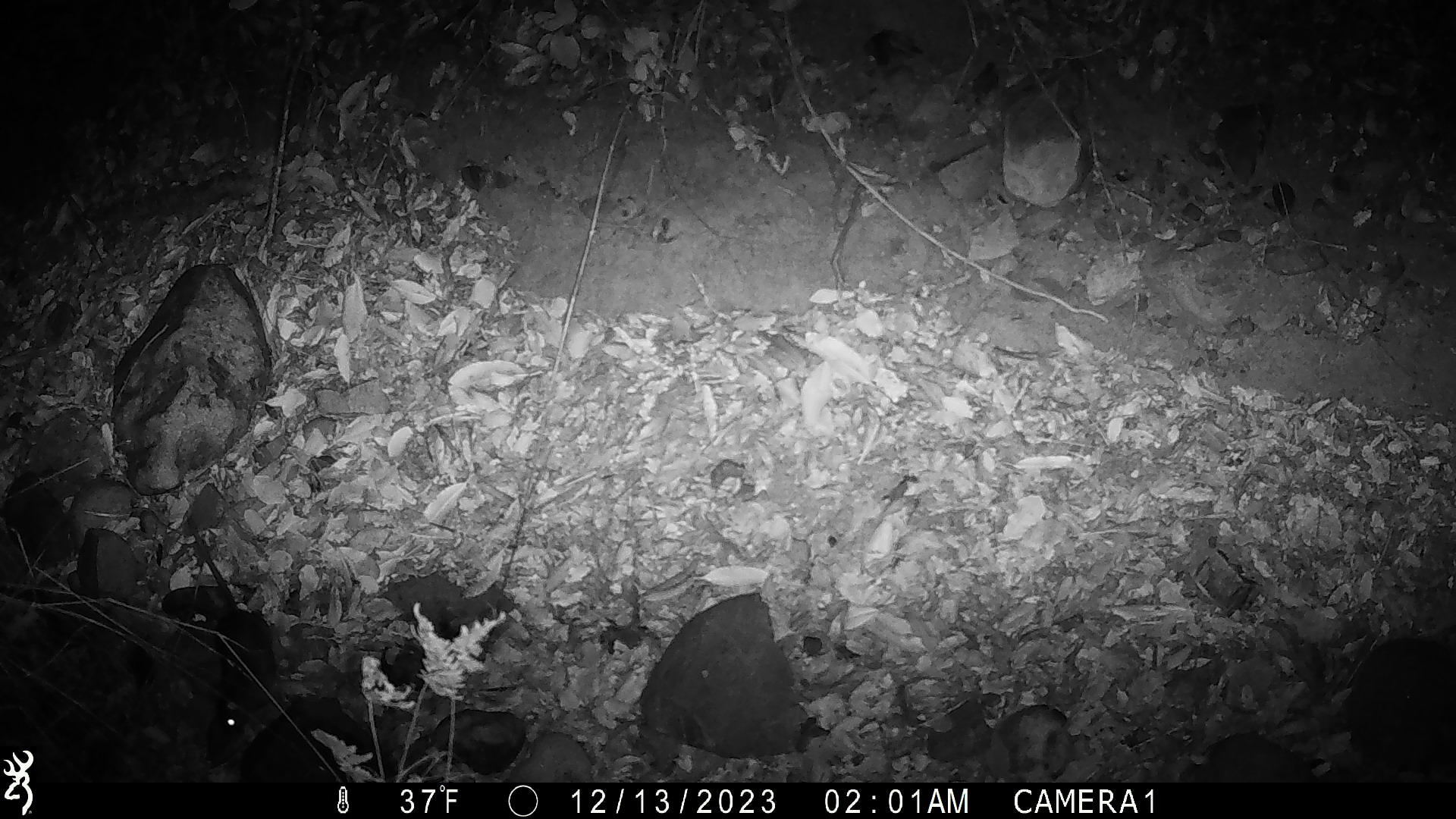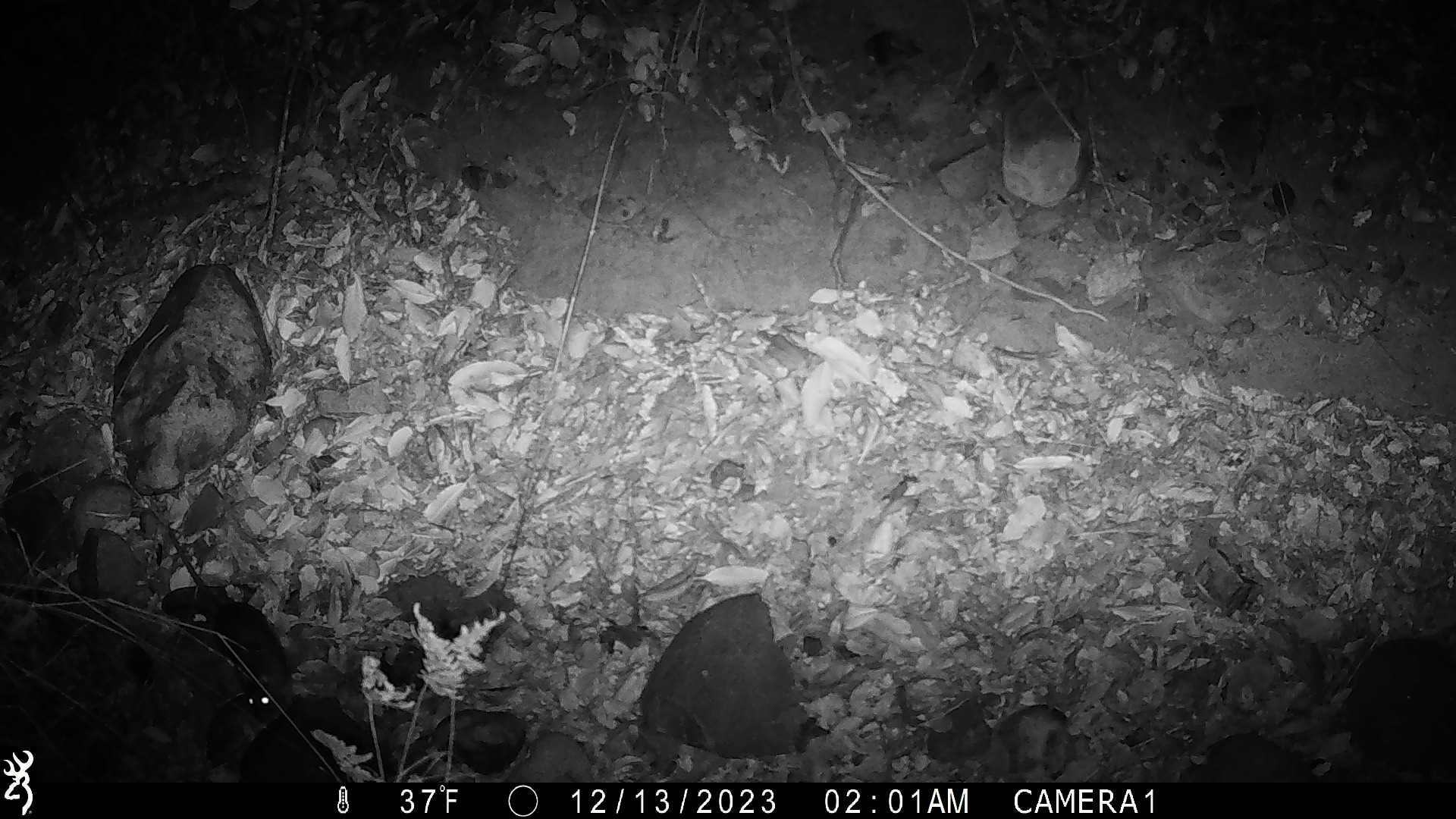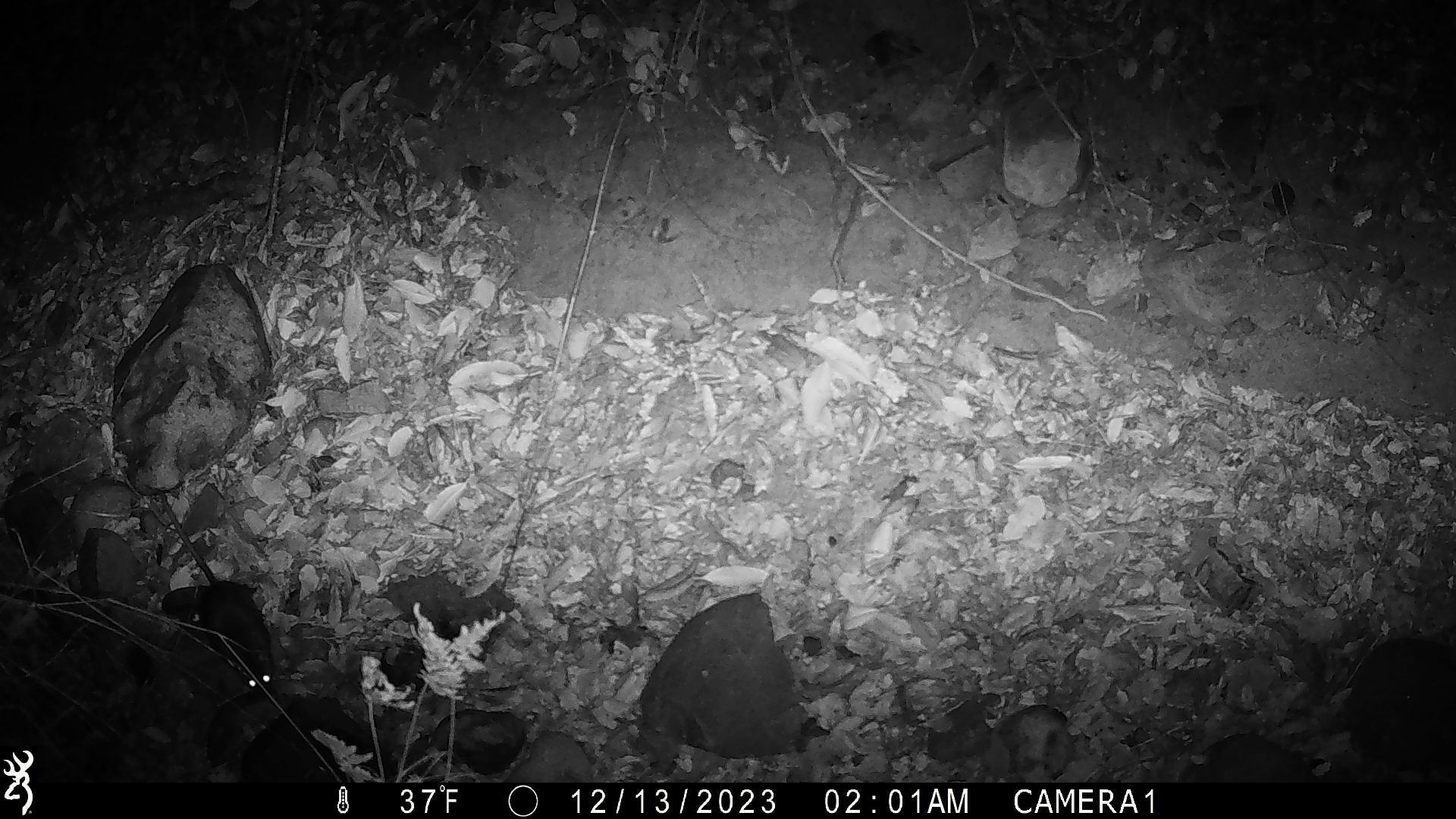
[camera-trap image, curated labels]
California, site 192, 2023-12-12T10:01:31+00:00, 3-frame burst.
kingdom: Animalia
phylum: Chordata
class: Mammalia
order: Rodentia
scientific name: Rodentia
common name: mouse or rat